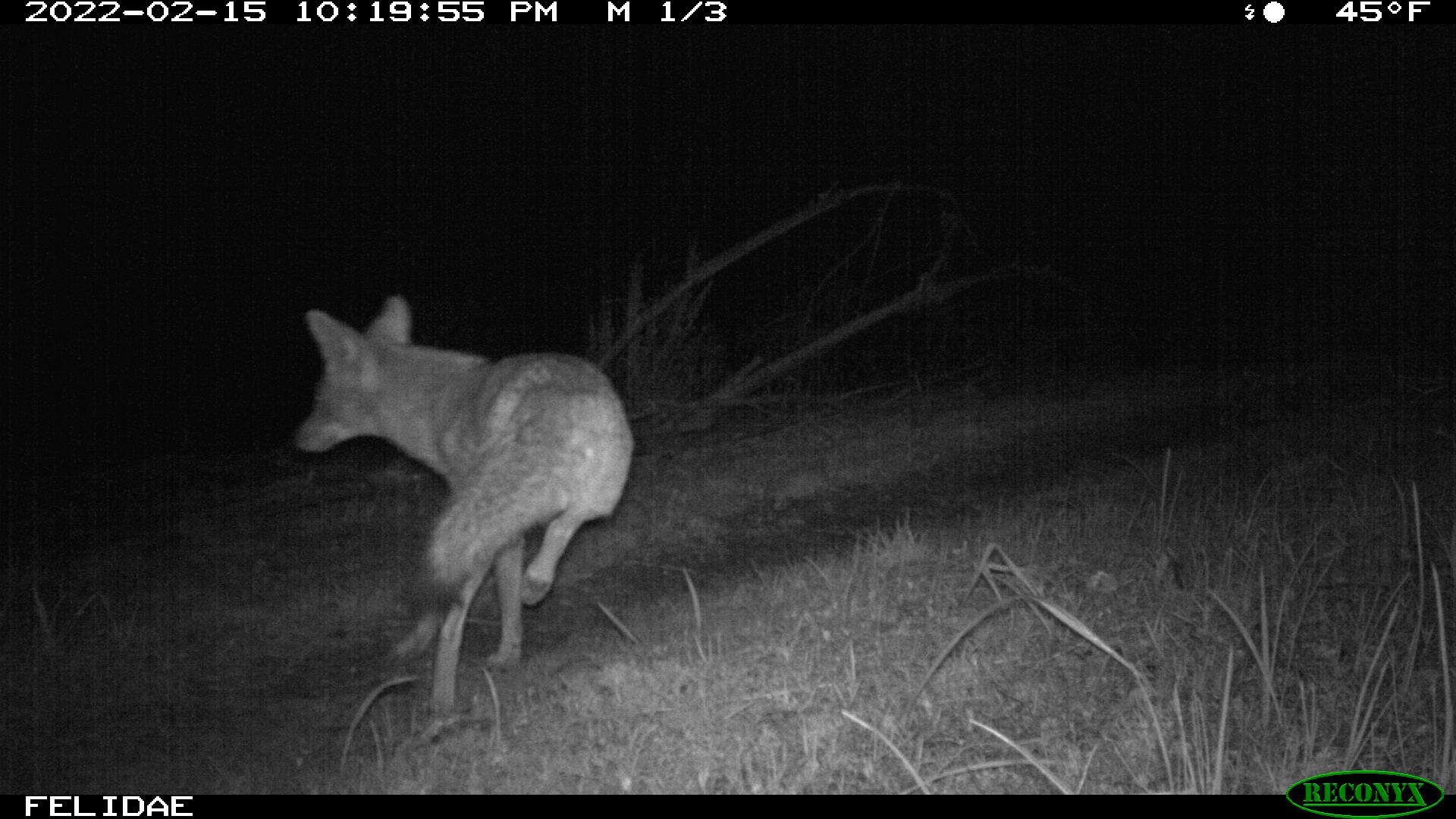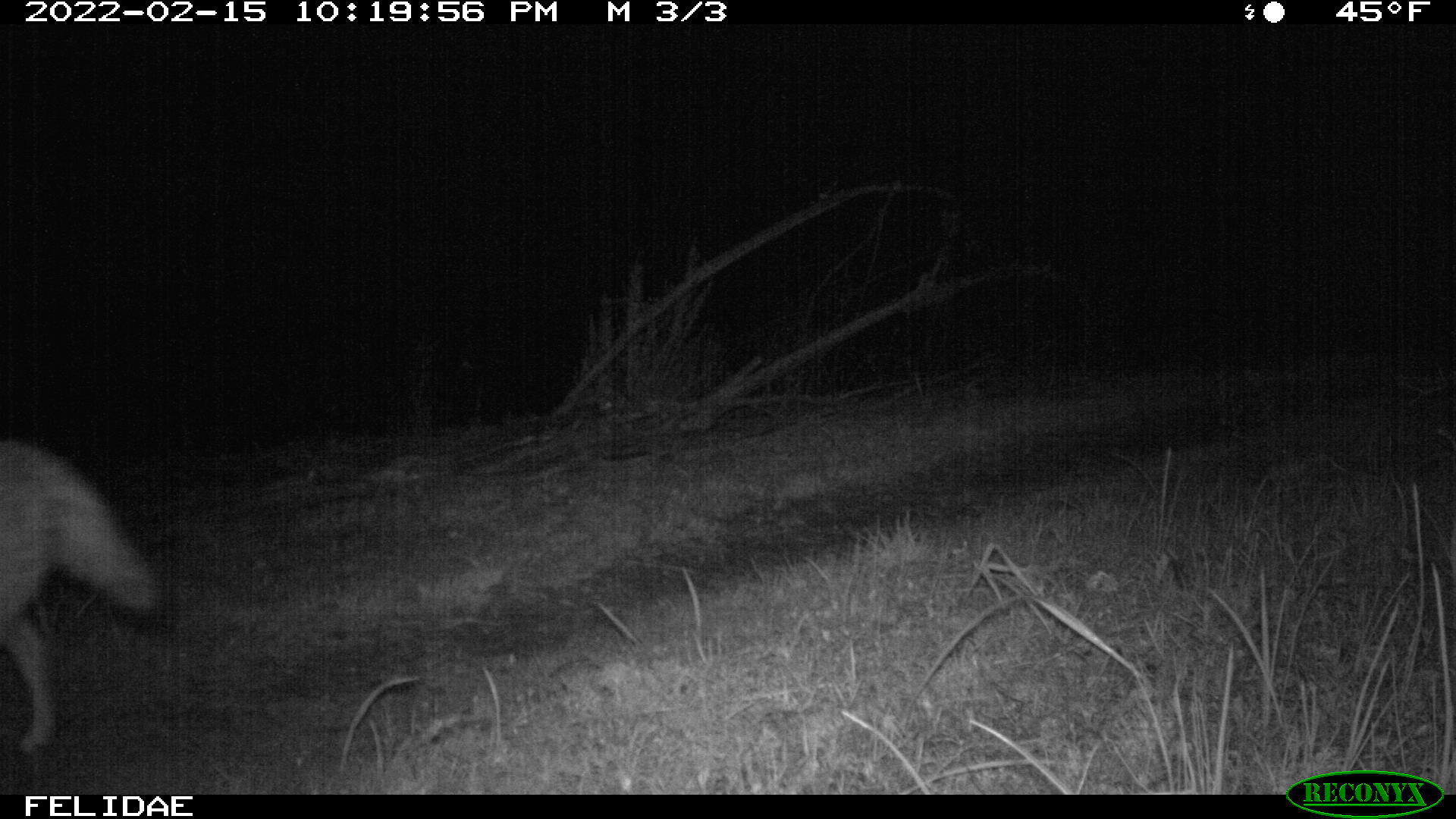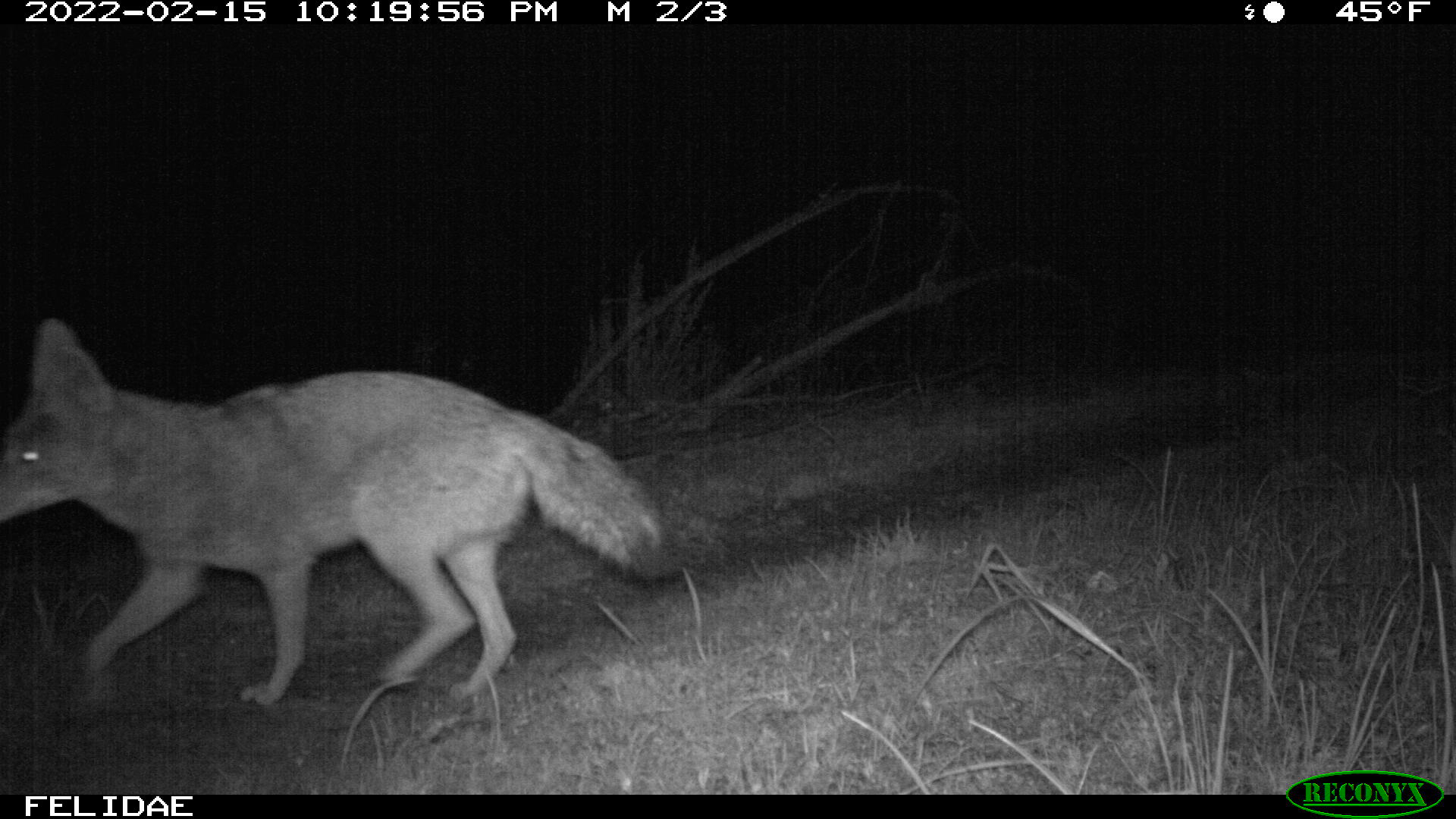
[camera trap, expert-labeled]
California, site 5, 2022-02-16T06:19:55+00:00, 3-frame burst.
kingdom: Animalia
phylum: Chordata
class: Mammalia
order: Carnivora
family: Canidae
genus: Canis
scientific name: Canis latrans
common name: coyote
Coyote (Canis latrans).